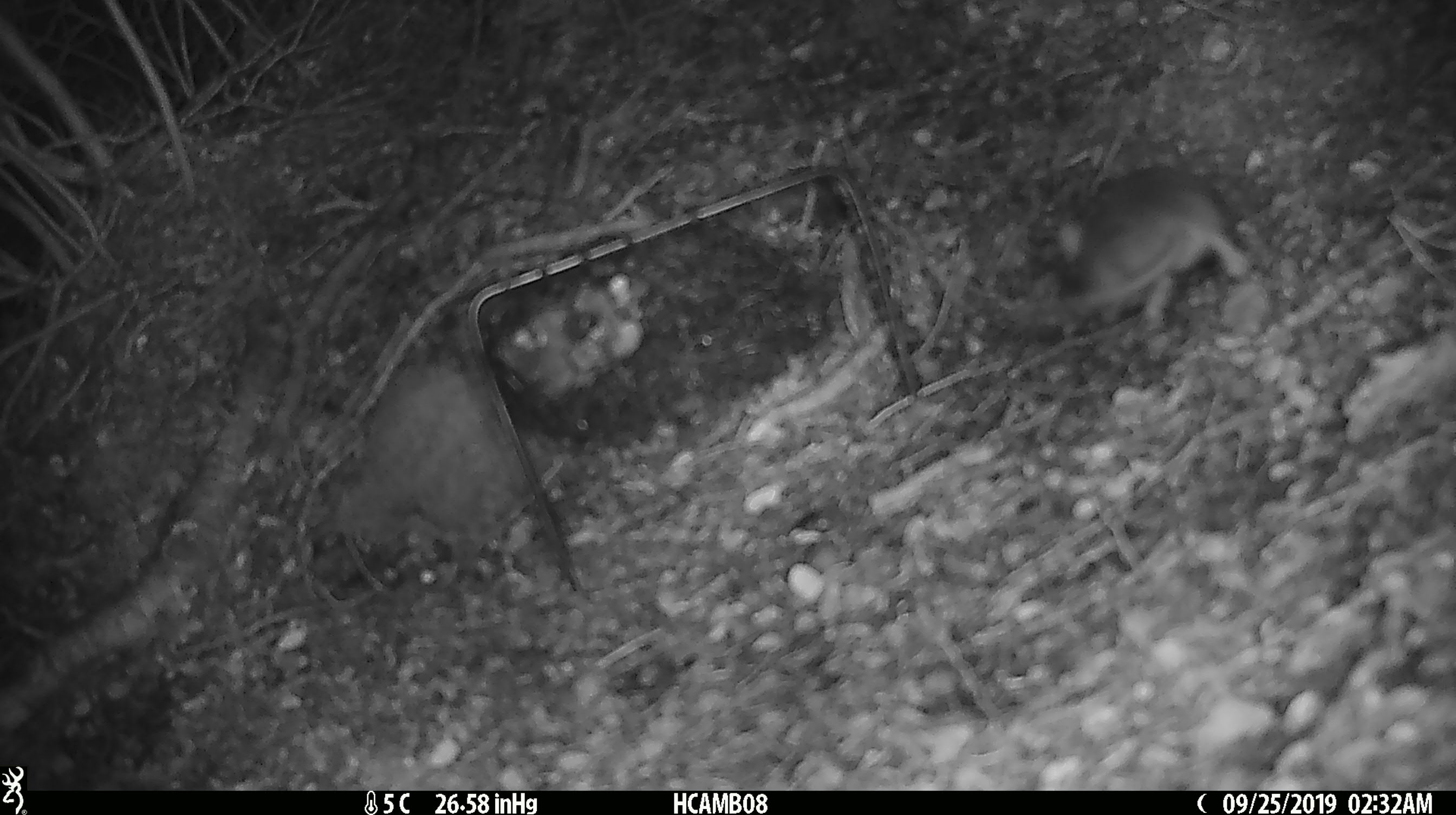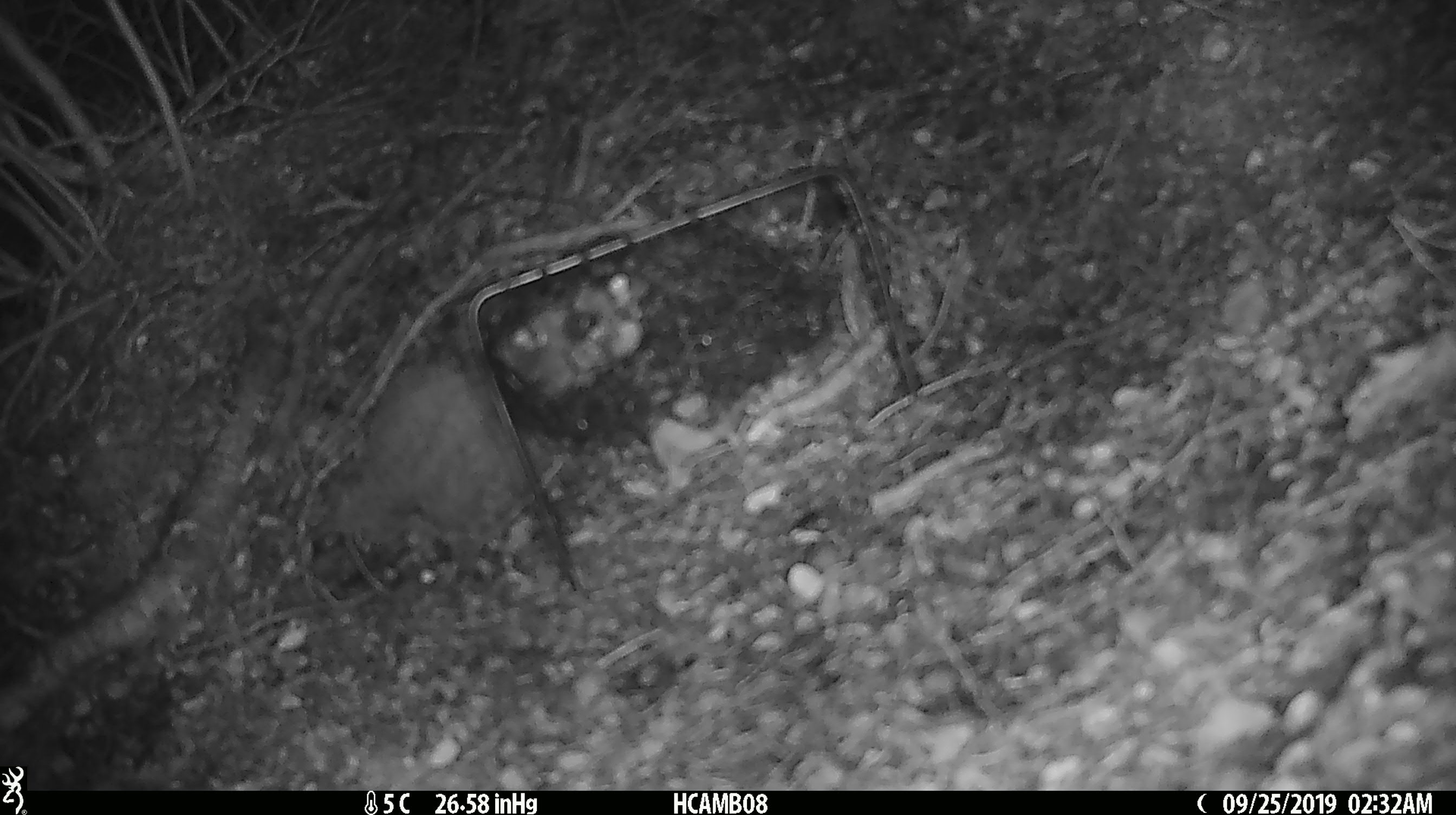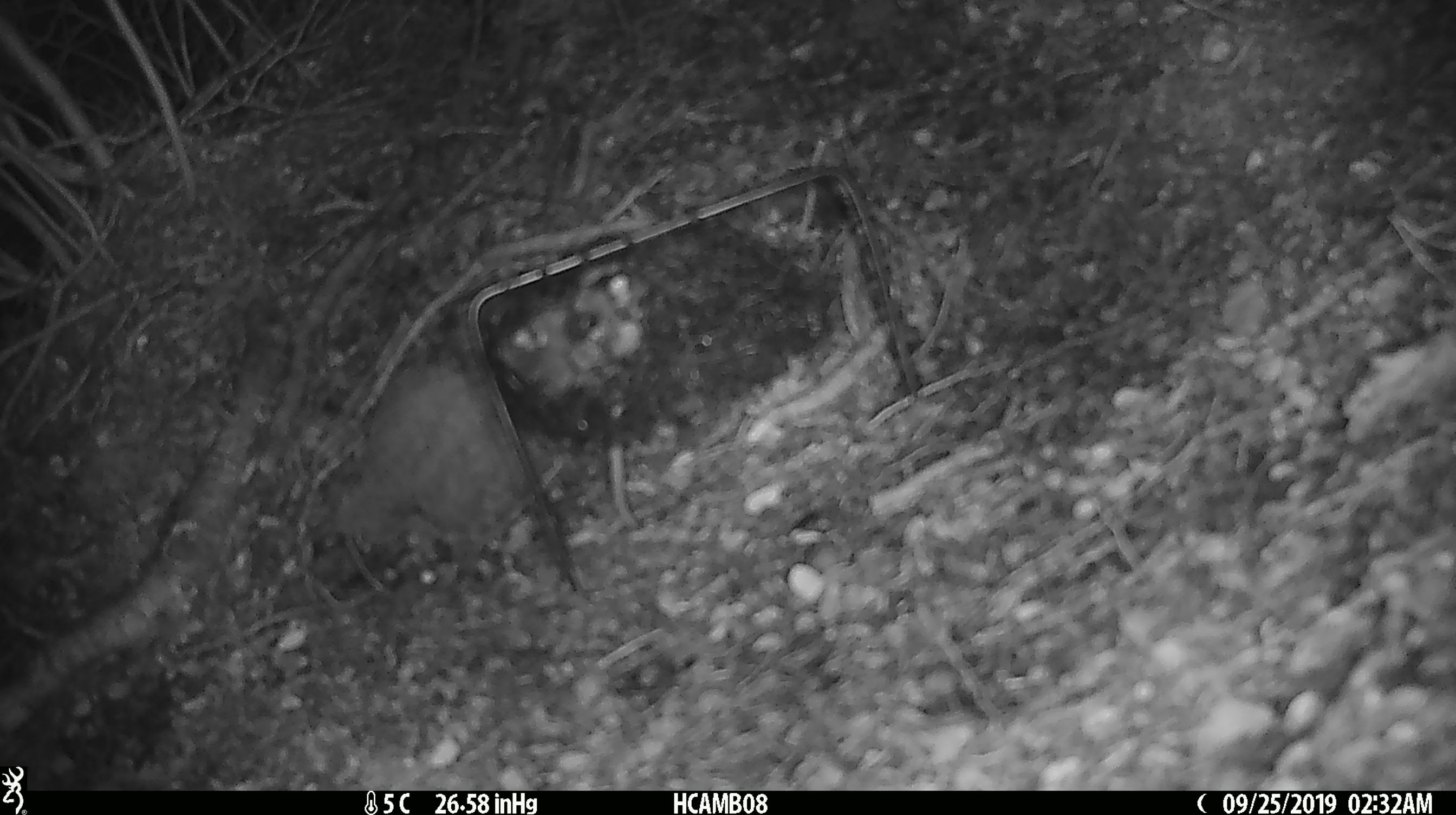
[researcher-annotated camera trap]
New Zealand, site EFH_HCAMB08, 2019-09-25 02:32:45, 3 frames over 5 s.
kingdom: Animalia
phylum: Chordata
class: Mammalia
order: Rodentia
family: Muridae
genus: Mus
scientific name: Mus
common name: mouse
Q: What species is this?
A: Mouse (Mus).